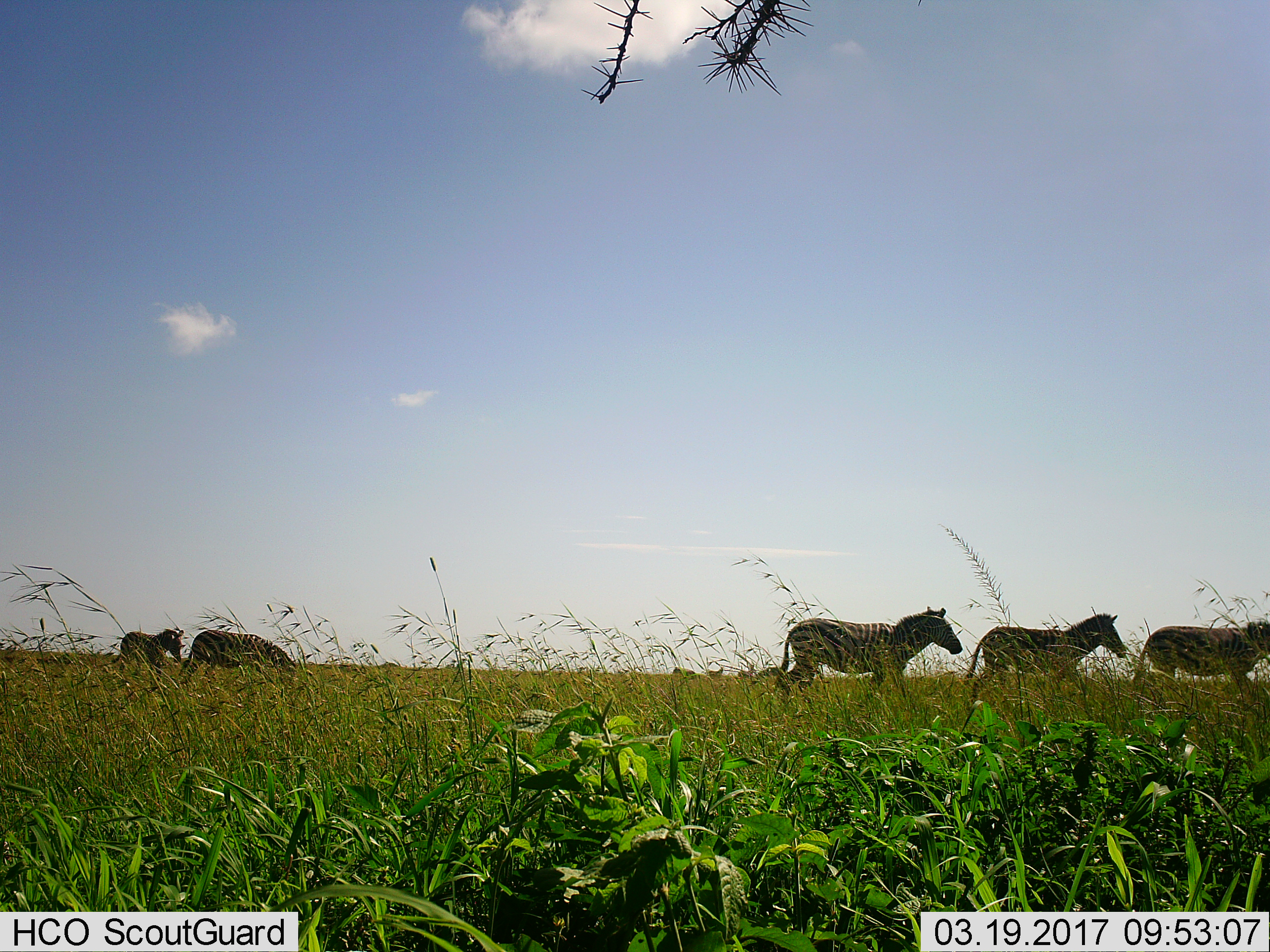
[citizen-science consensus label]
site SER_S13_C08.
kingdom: Animalia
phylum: Chordata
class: Mammalia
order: Perissodactyla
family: Equidae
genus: Equus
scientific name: Equus quagga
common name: plains zebra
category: zebraplains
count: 5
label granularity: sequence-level